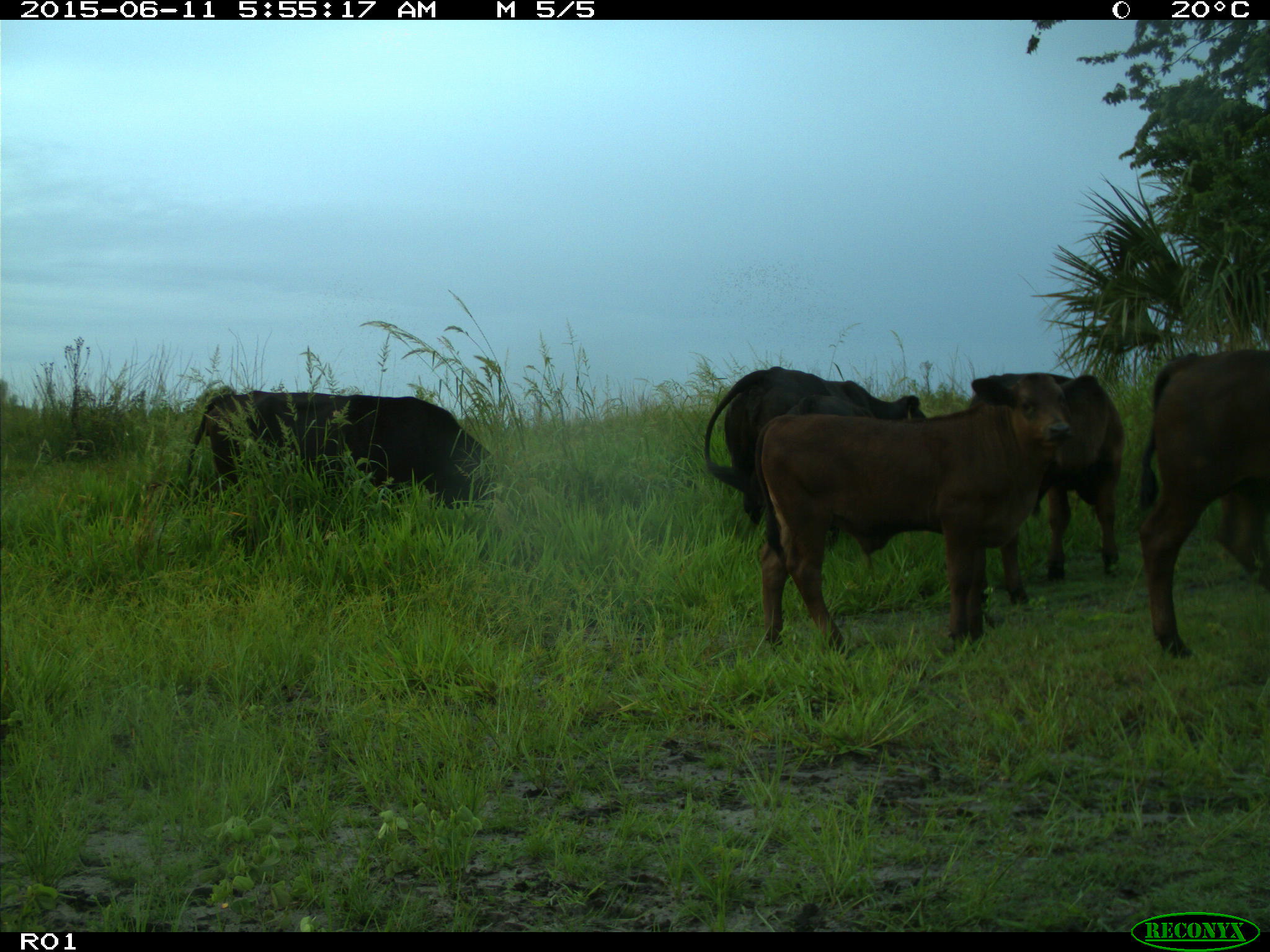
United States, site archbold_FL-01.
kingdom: Animalia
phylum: Chordata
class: Mammalia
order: Artiodactyla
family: Bovidae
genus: Bos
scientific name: Bos taurus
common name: domestic cow